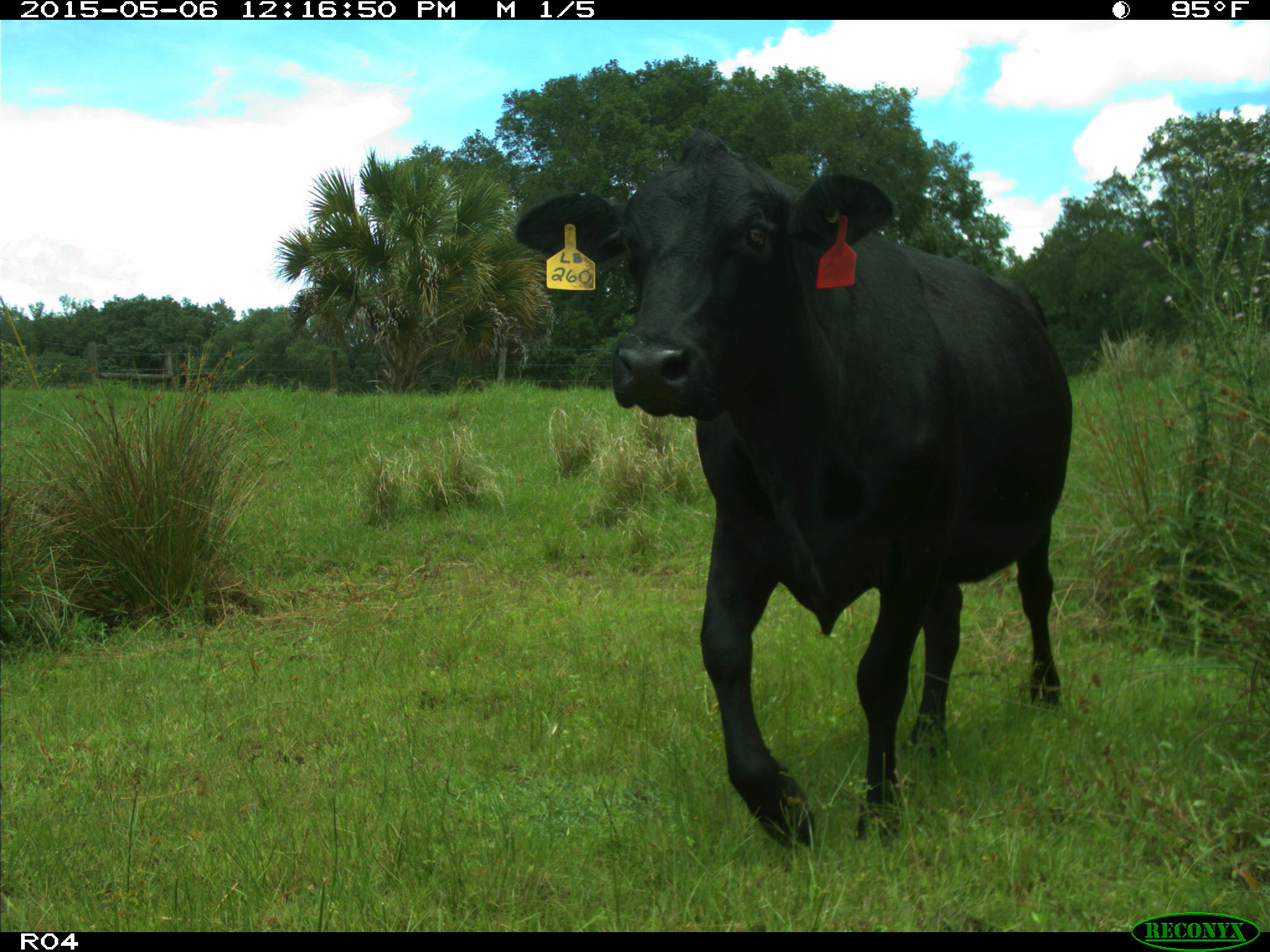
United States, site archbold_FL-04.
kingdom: Animalia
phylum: Chordata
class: Mammalia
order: Artiodactyla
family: Bovidae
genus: Bos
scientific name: Bos taurus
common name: domestic cow